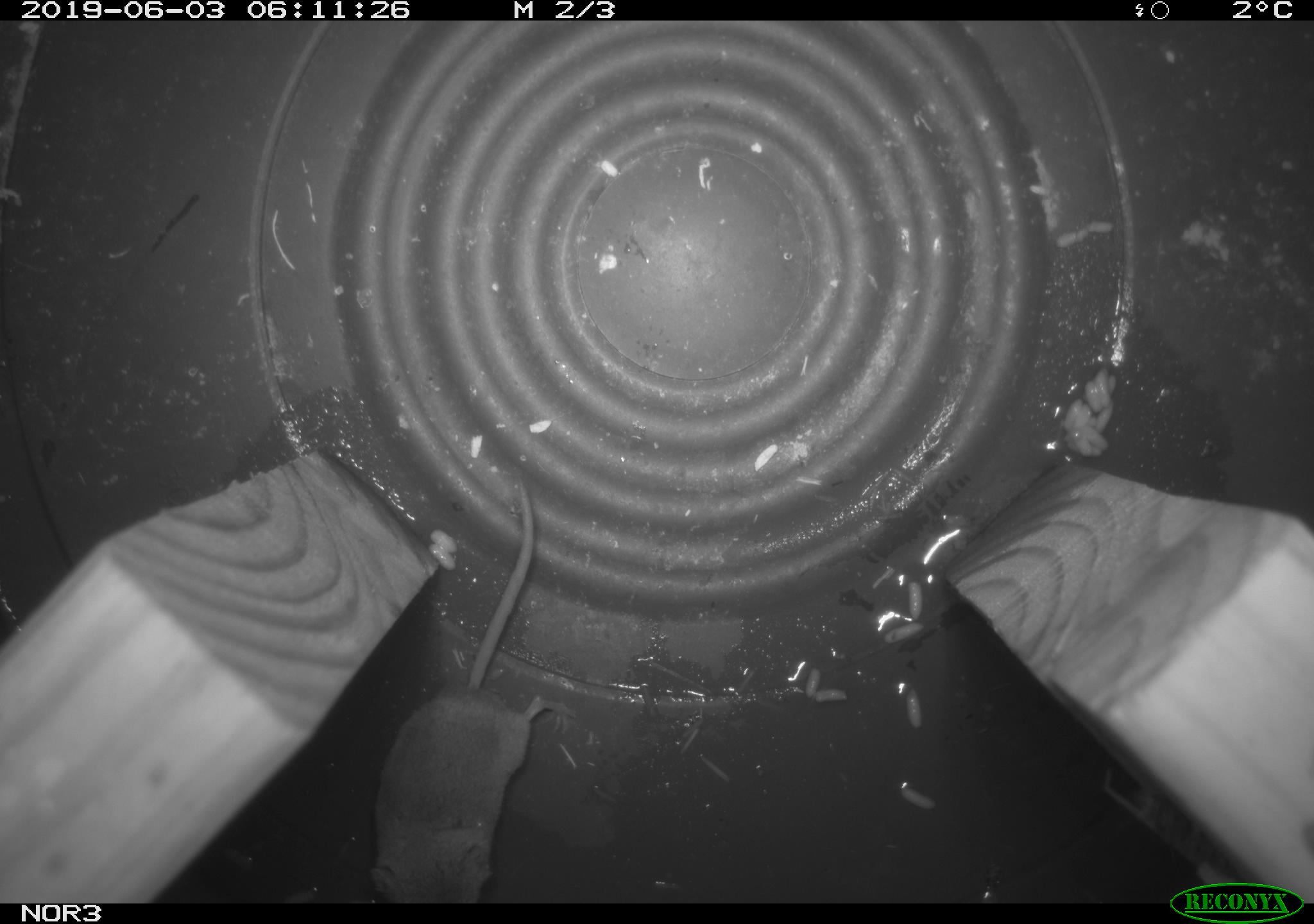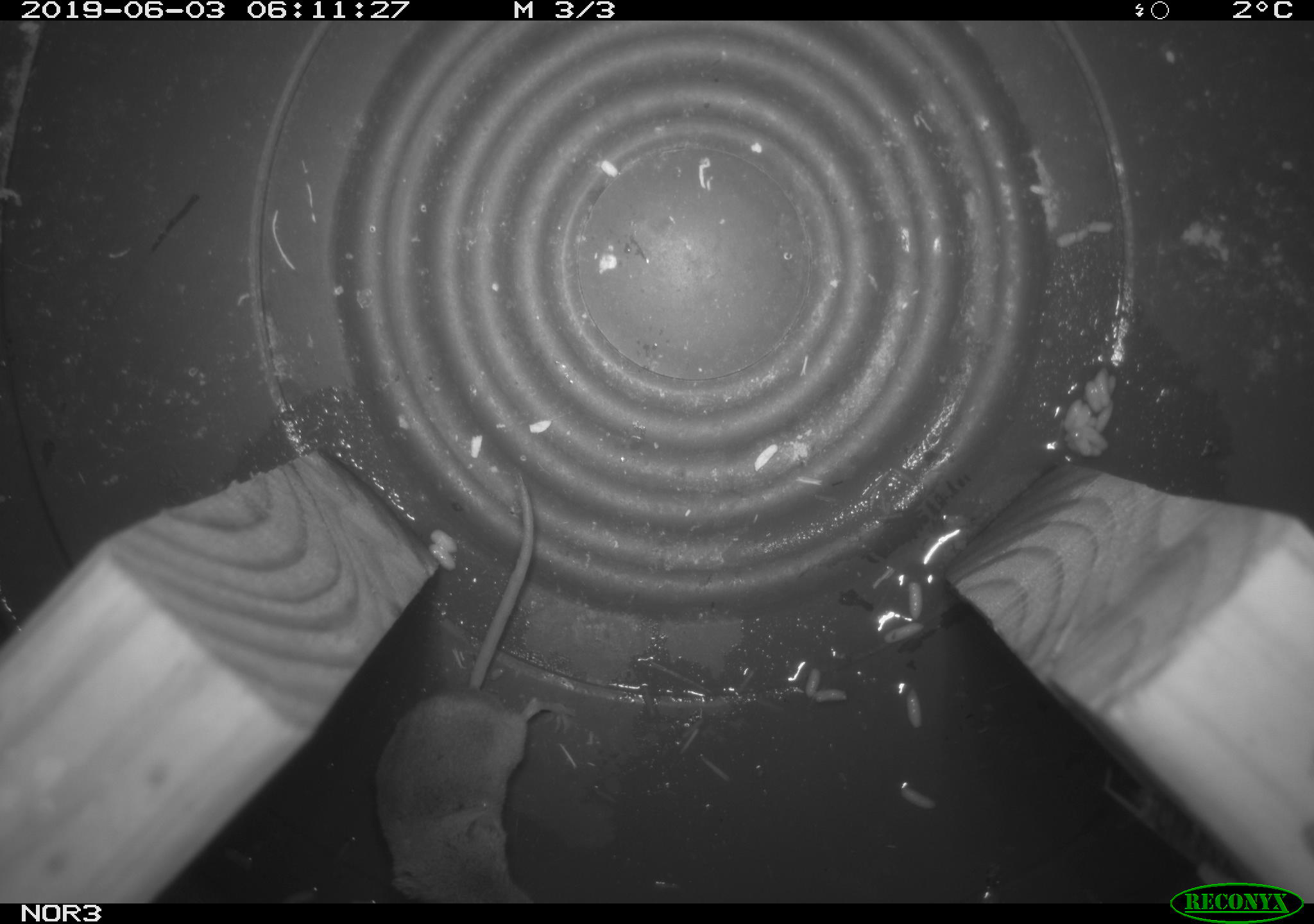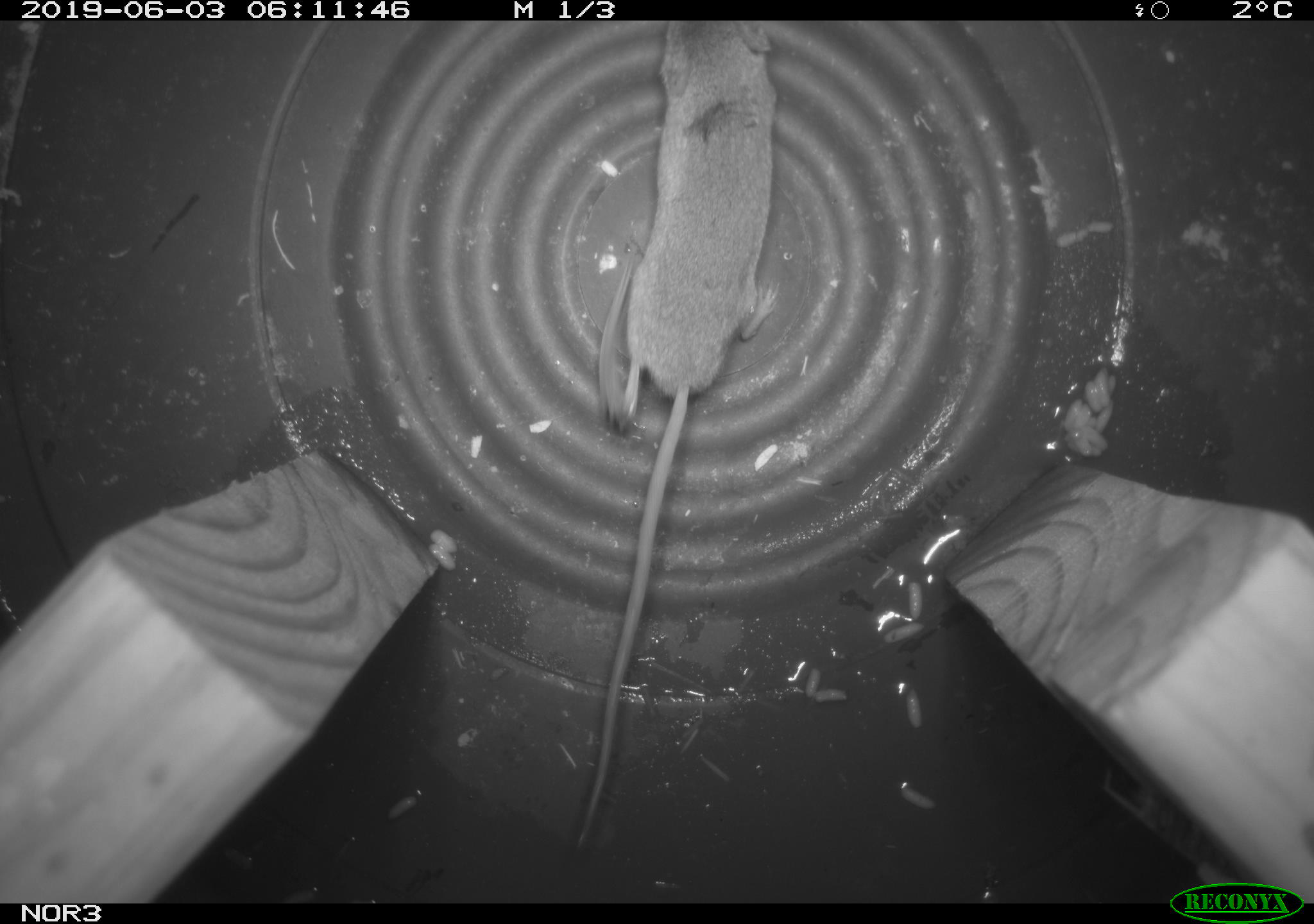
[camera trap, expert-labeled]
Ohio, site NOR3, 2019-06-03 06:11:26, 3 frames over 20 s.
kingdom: Animalia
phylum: Chordata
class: Mammalia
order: Eulipotyphla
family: Soricidae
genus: Sorex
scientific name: Sorex cinereus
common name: masked shrew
Masked shrew (Sorex cinereus).